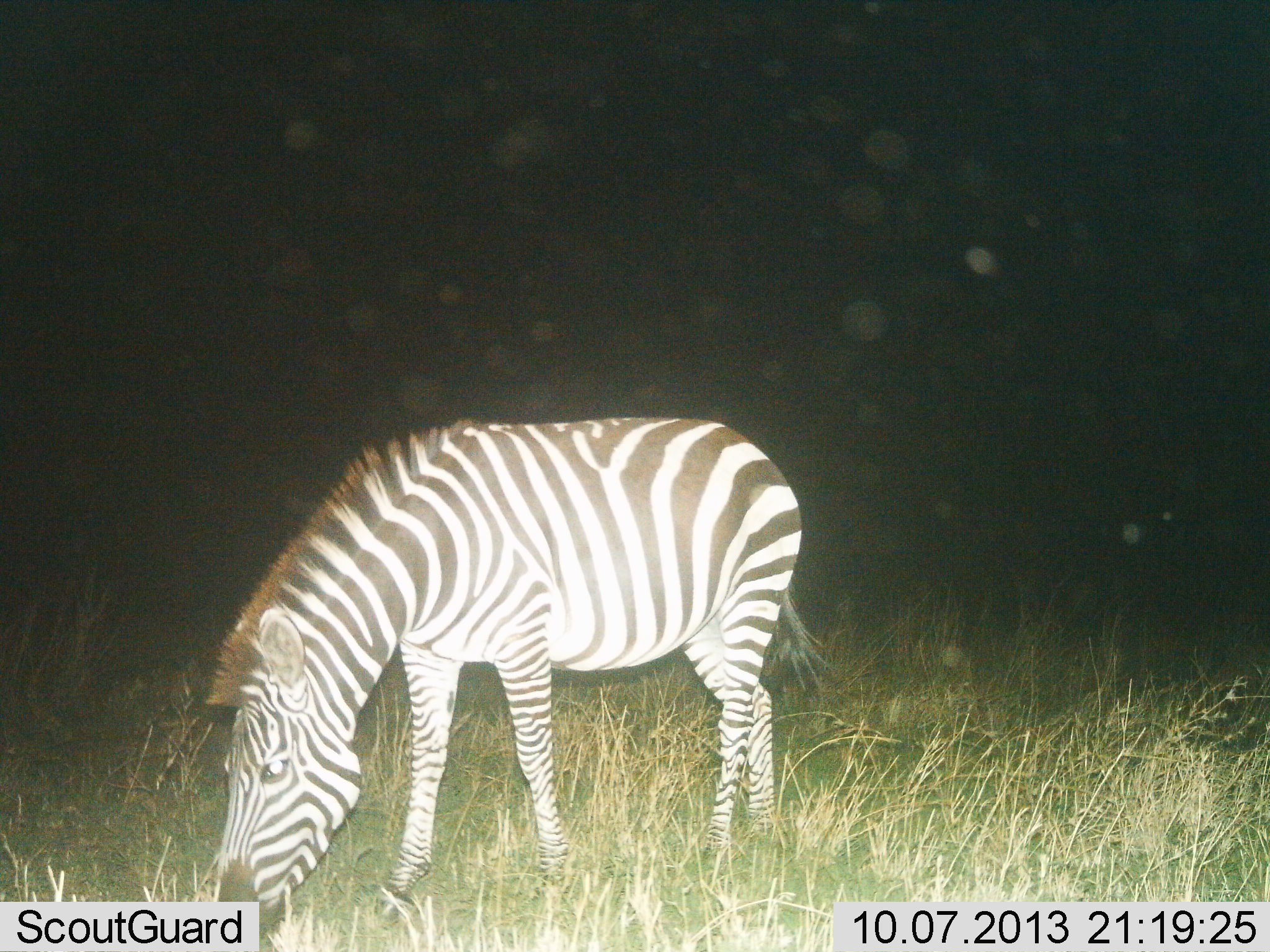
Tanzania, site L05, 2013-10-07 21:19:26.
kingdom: Animalia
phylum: Chordata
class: Mammalia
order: Perissodactyla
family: Equidae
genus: Equus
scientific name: Equus quagga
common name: plains zebra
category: zebra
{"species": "zebra (plains zebra) (Equus quagga)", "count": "1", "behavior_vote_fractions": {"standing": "10%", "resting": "0%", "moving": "20%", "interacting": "0%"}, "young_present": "0%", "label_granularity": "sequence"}